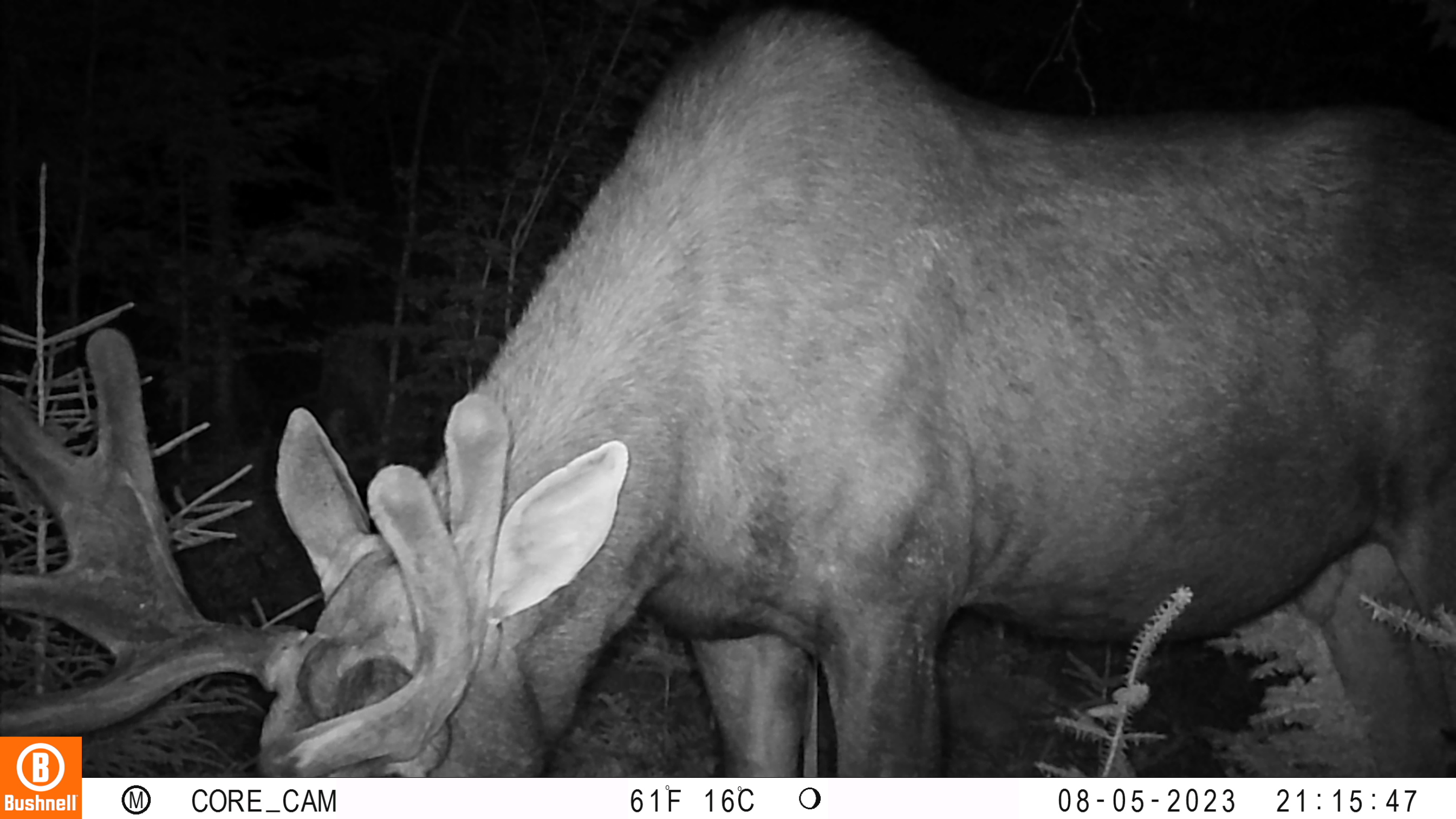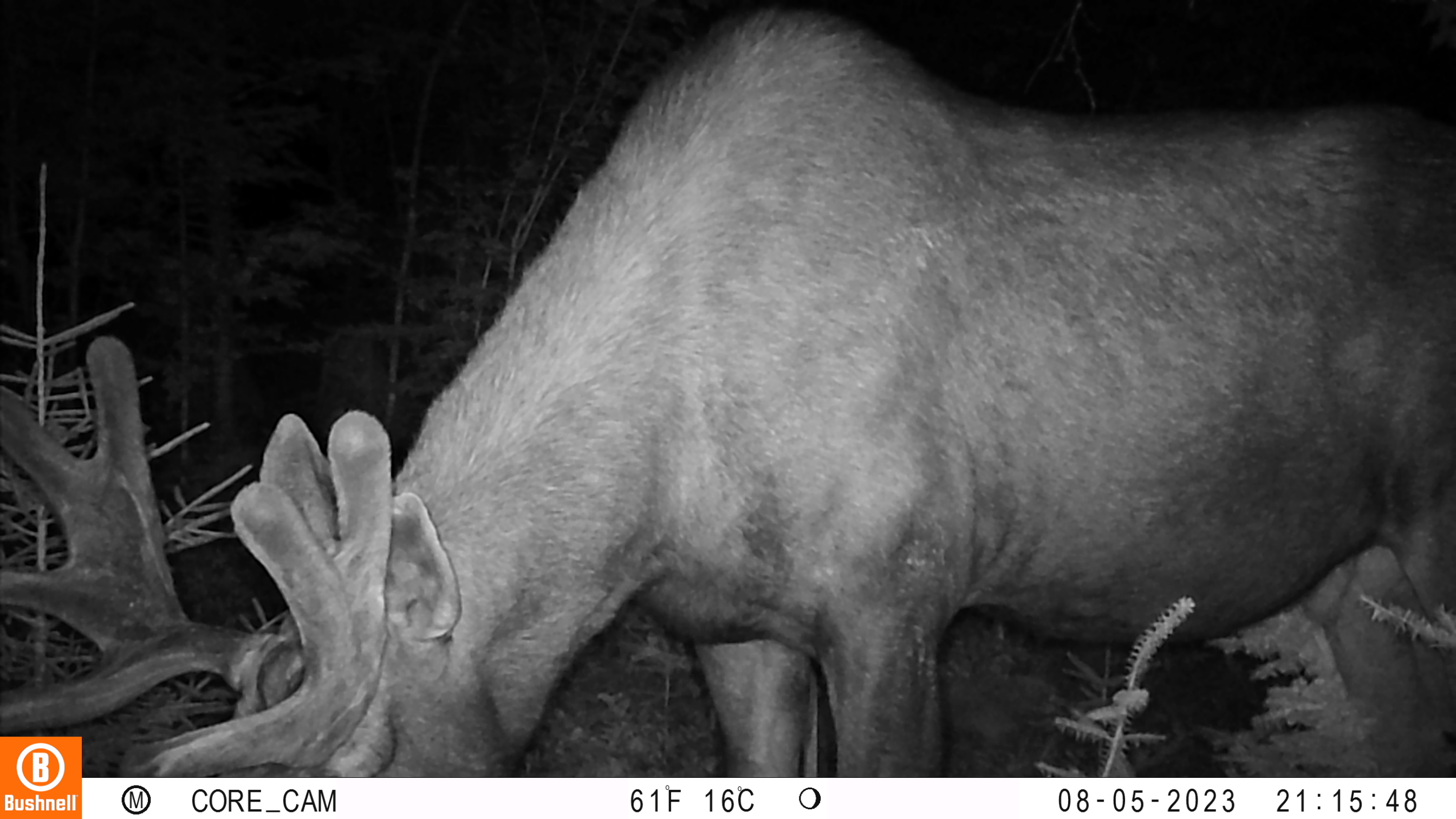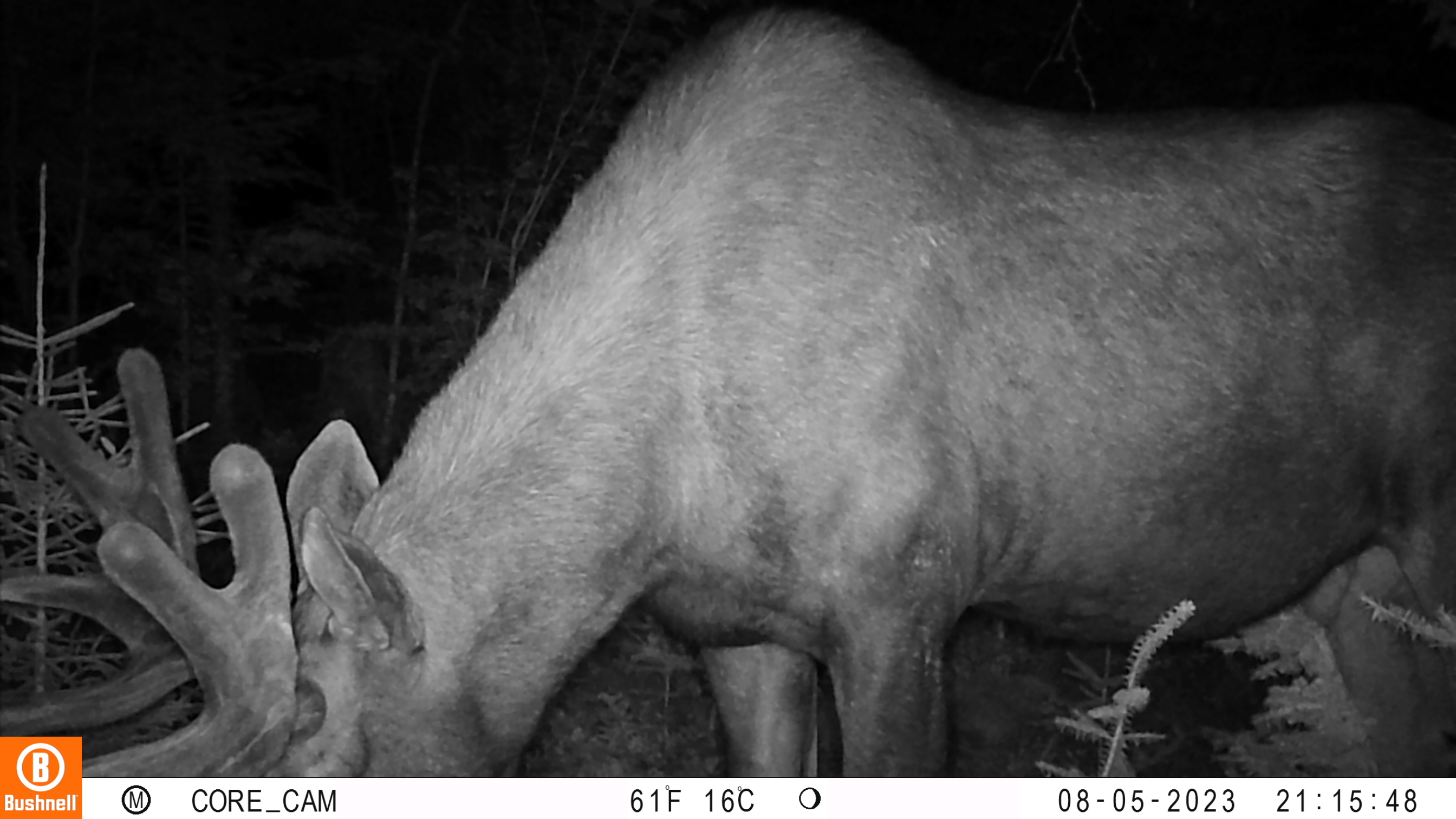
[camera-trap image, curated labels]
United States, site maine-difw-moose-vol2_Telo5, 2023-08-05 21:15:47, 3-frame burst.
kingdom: Animalia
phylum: Chordata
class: Mammalia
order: Artiodactyla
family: Cervidae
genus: Odocoileus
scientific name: Odocoileus virginianus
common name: white-tailed deer